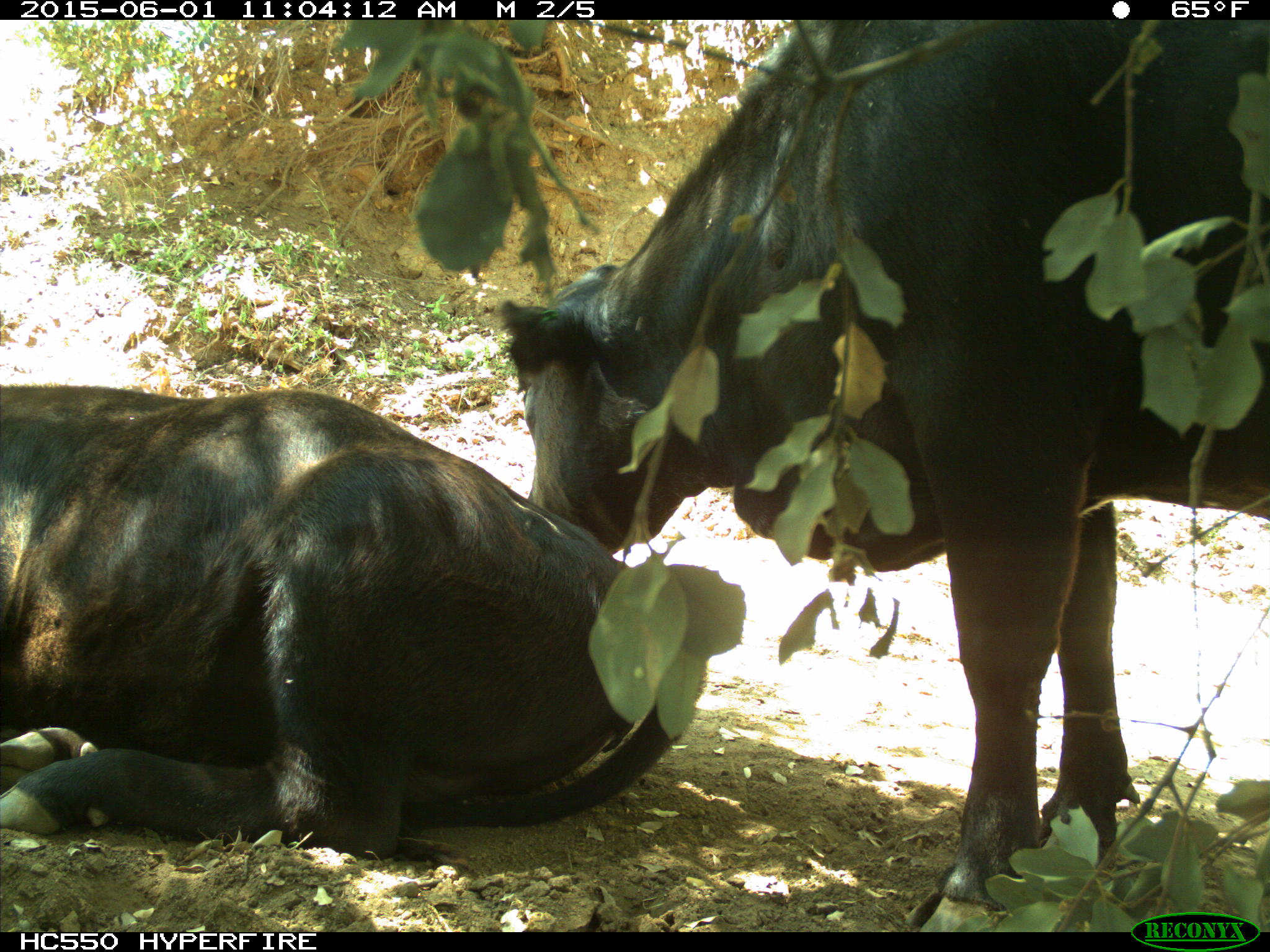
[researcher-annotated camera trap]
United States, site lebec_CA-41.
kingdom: Animalia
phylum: Chordata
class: Mammalia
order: Artiodactyla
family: Bovidae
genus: Bos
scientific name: Bos taurus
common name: domestic cow